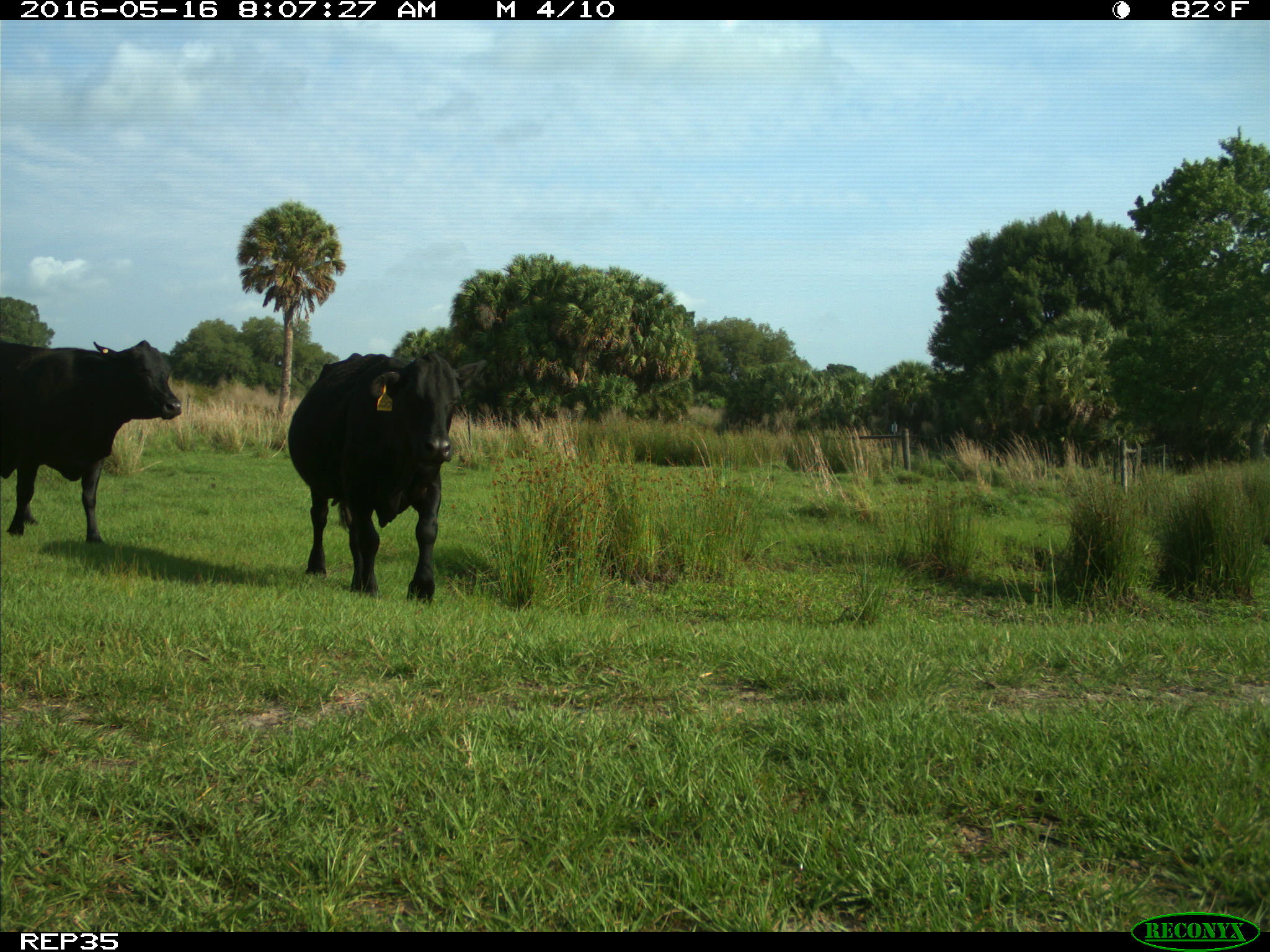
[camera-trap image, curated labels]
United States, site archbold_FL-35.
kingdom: Animalia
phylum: Chordata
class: Mammalia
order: Artiodactyla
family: Bovidae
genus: Bos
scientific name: Bos taurus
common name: domestic cow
Bos taurus (domestic cow).